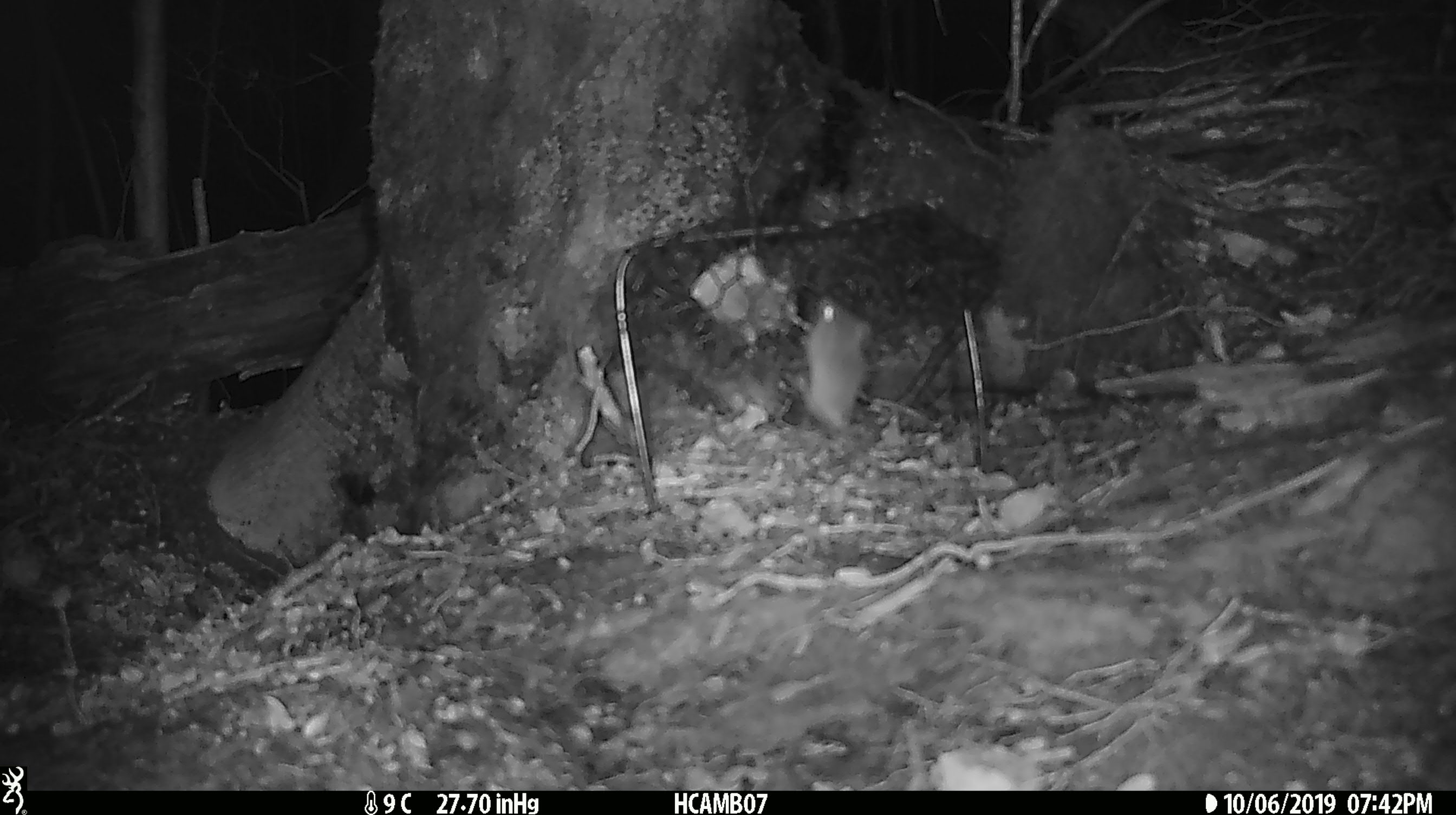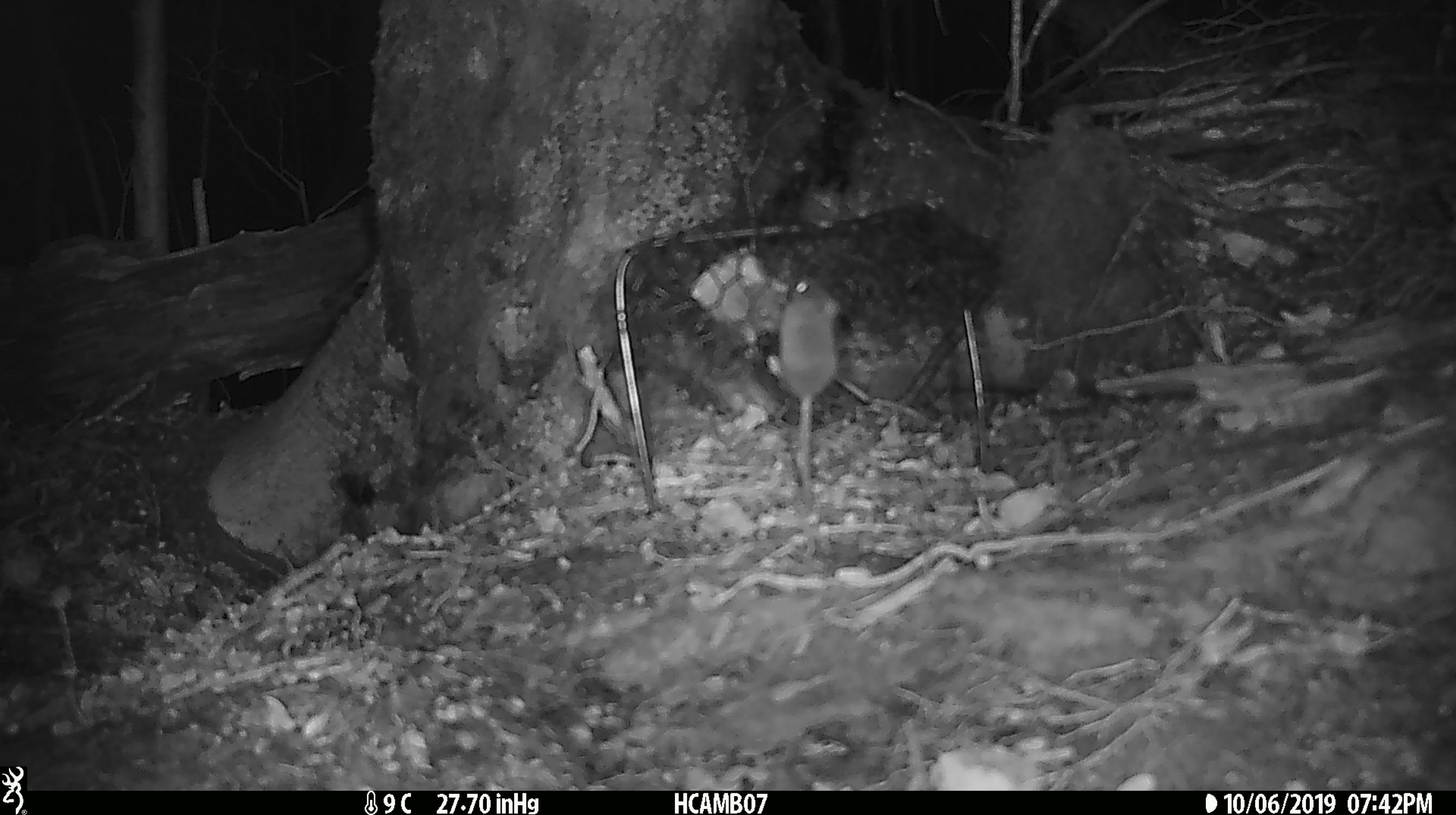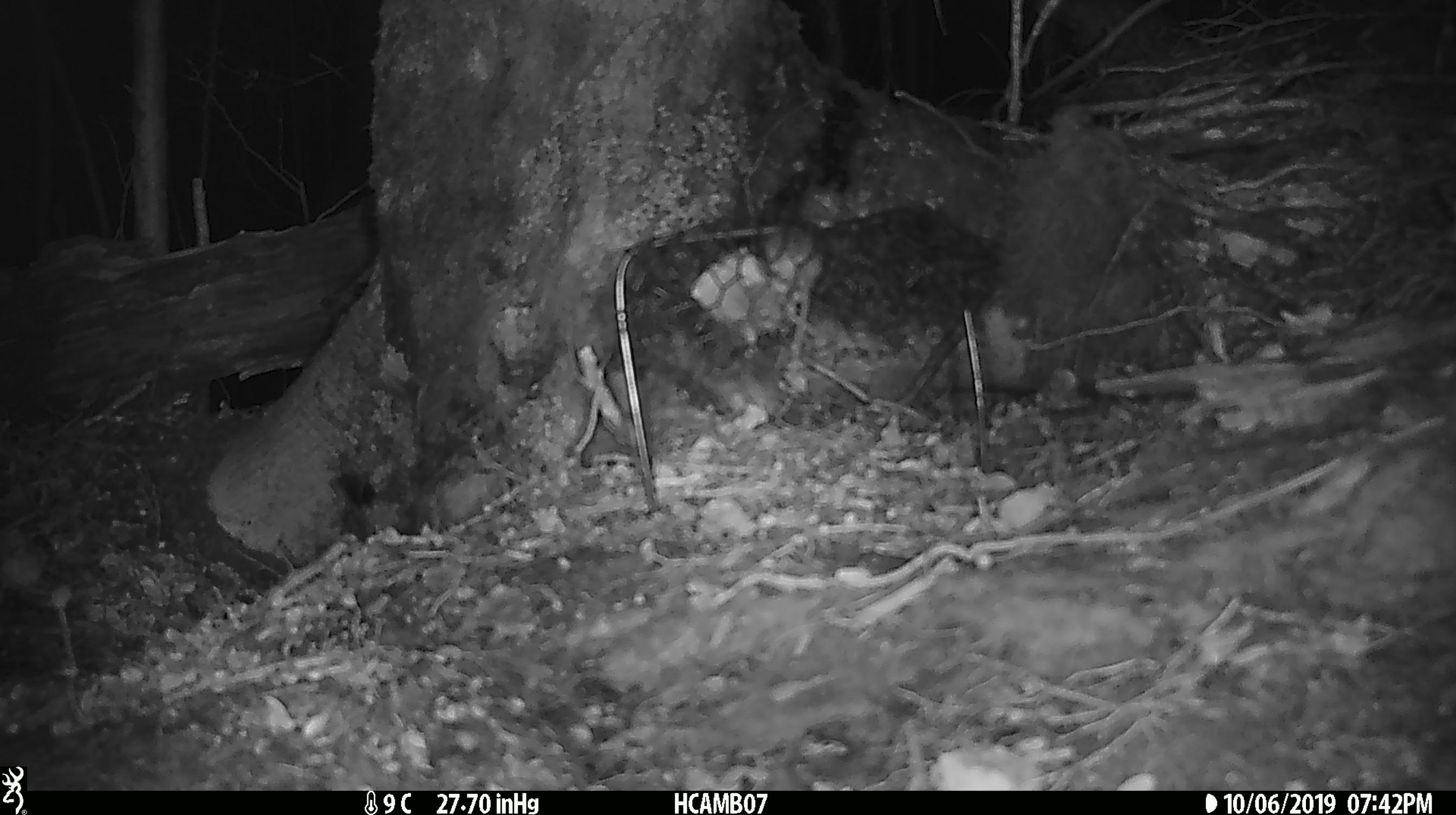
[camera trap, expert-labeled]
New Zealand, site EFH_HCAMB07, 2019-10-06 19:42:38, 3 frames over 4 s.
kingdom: Animalia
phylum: Chordata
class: Mammalia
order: Rodentia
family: Muridae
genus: Mus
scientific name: Mus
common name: mouse